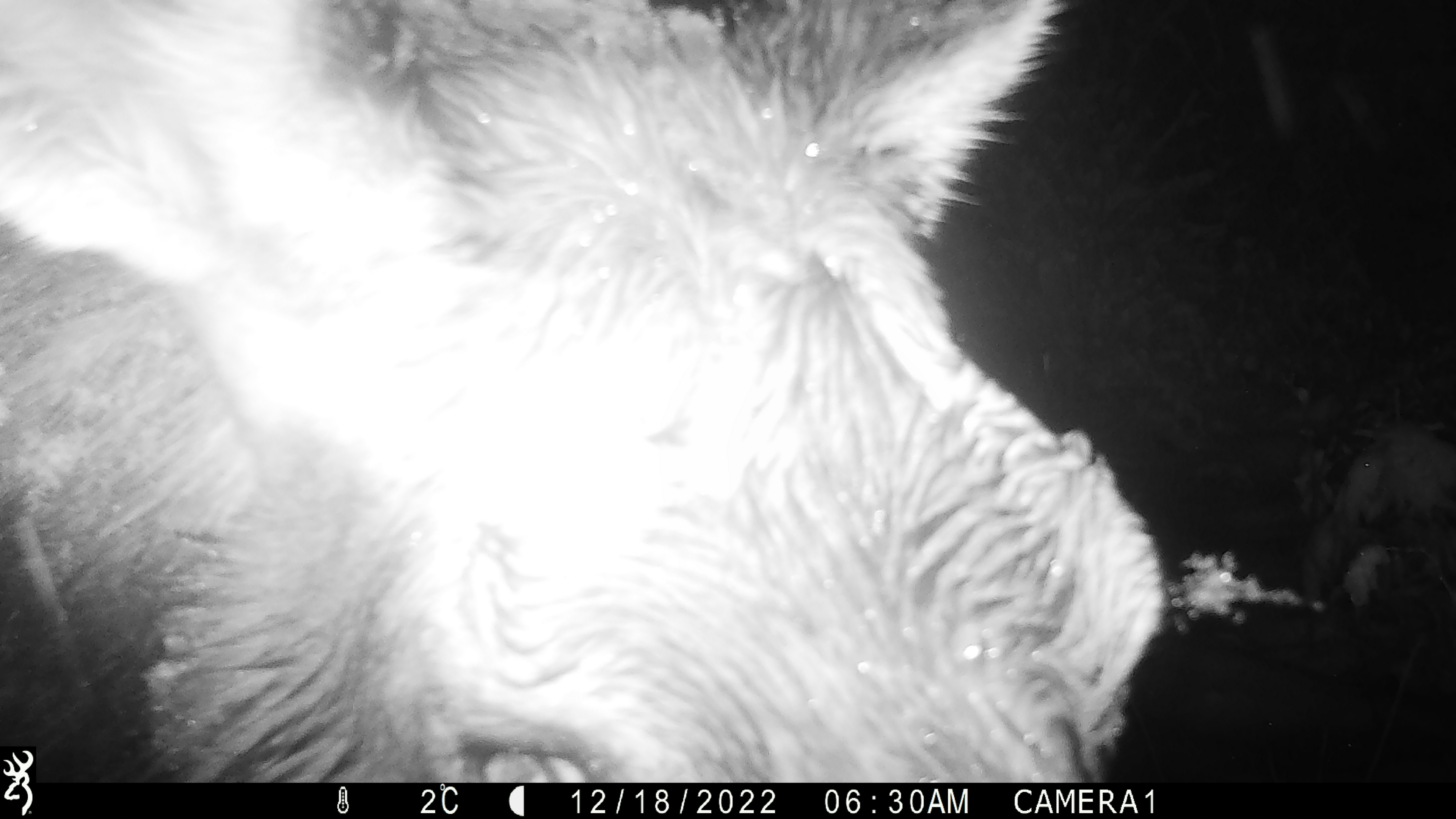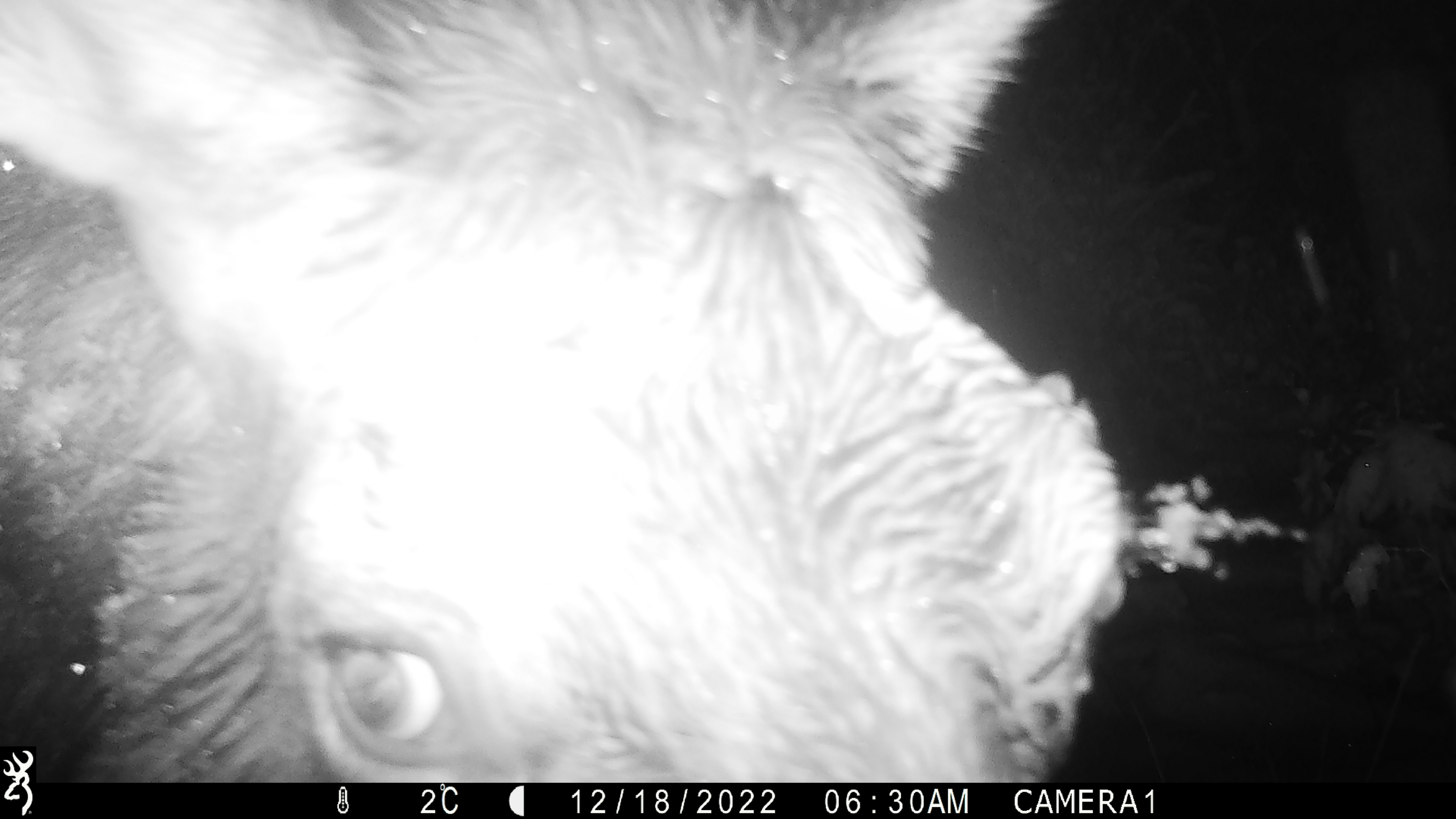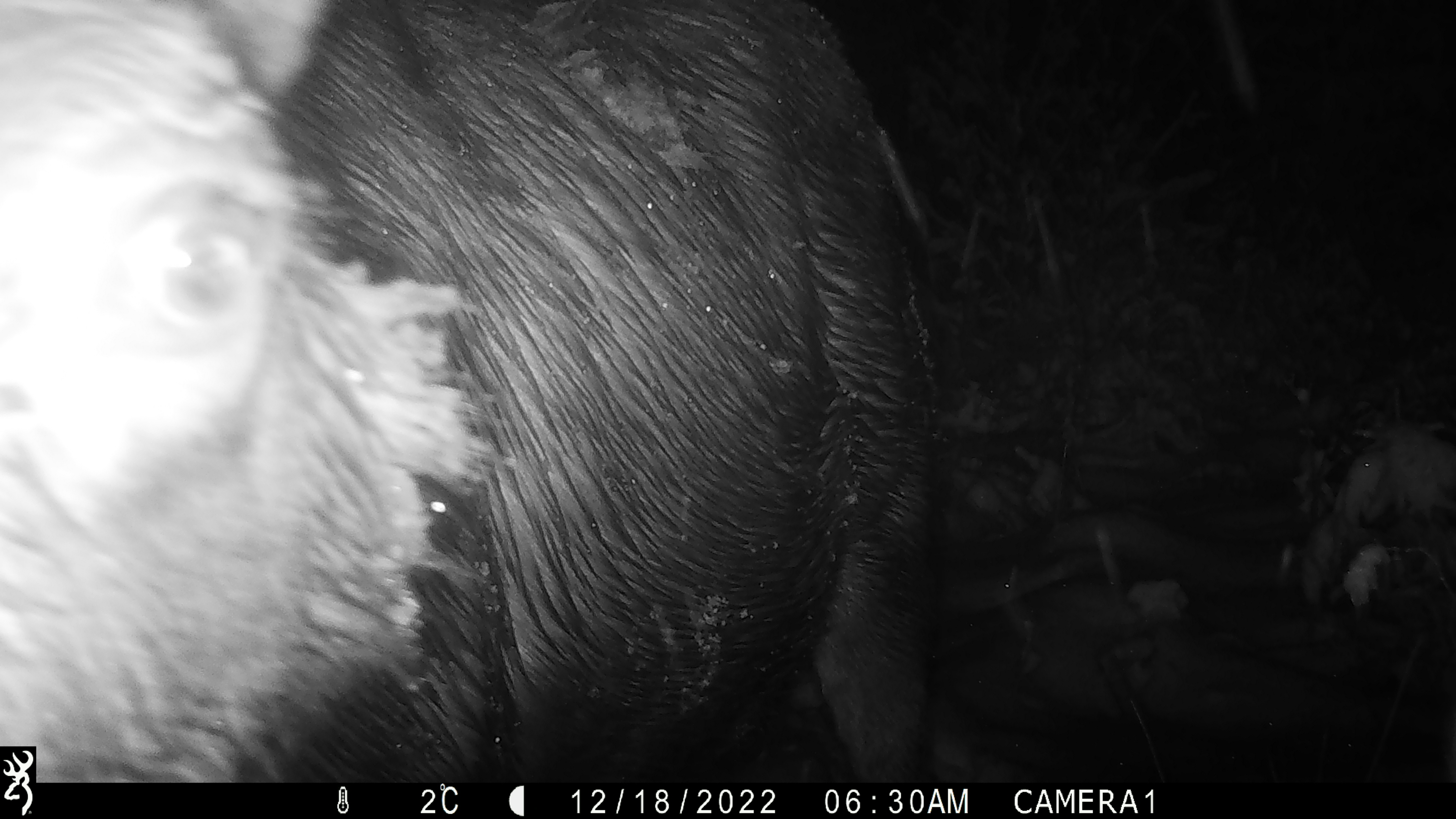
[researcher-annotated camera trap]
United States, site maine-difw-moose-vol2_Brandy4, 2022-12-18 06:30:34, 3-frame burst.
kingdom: Animalia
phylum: Chordata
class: Mammalia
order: Artiodactyla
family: Cervidae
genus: Alces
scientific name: Alces alces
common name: moose